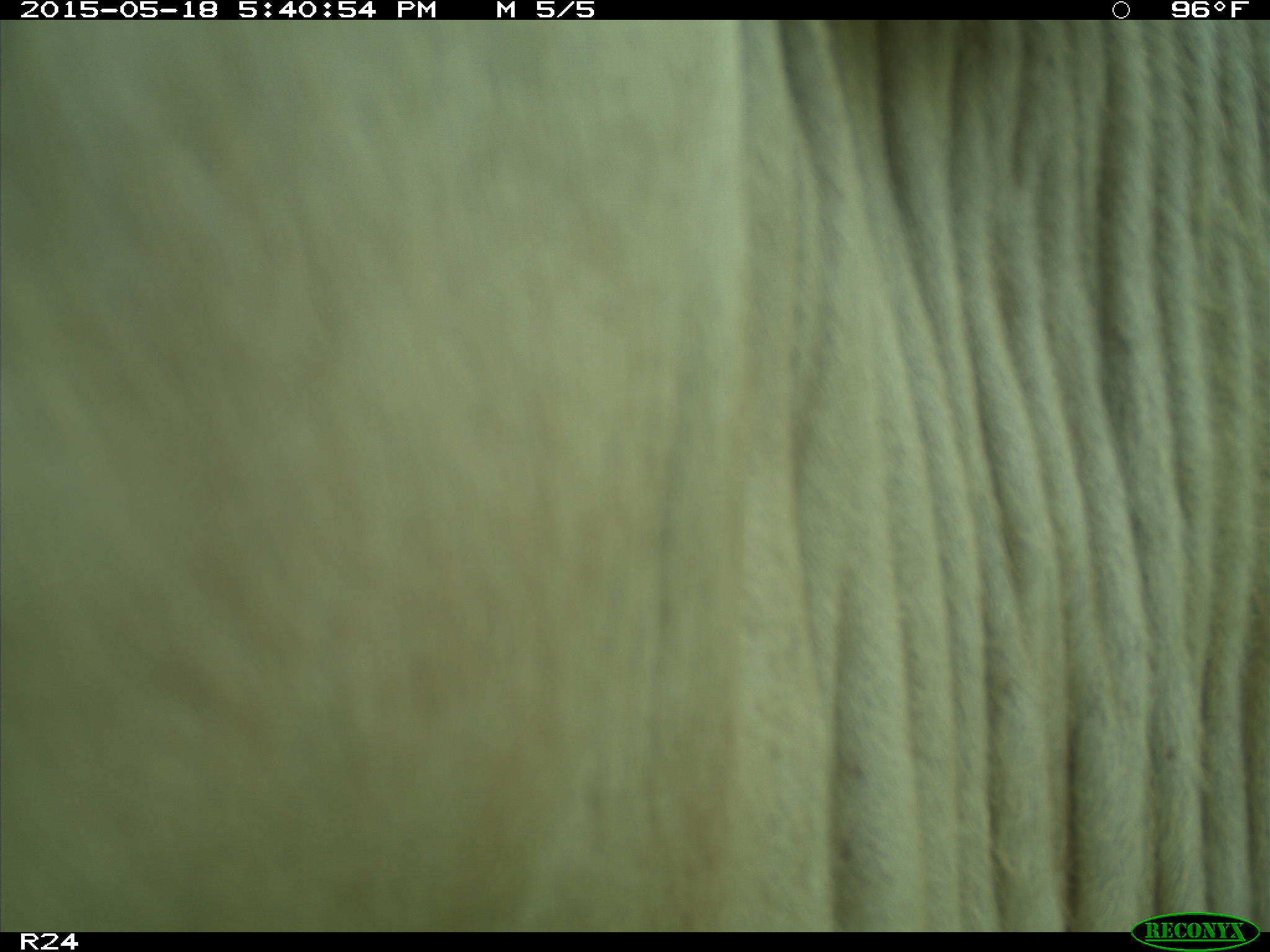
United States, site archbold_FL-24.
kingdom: Animalia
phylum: Chordata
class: Mammalia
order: Artiodactyla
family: Bovidae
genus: Bos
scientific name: Bos taurus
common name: domestic cow